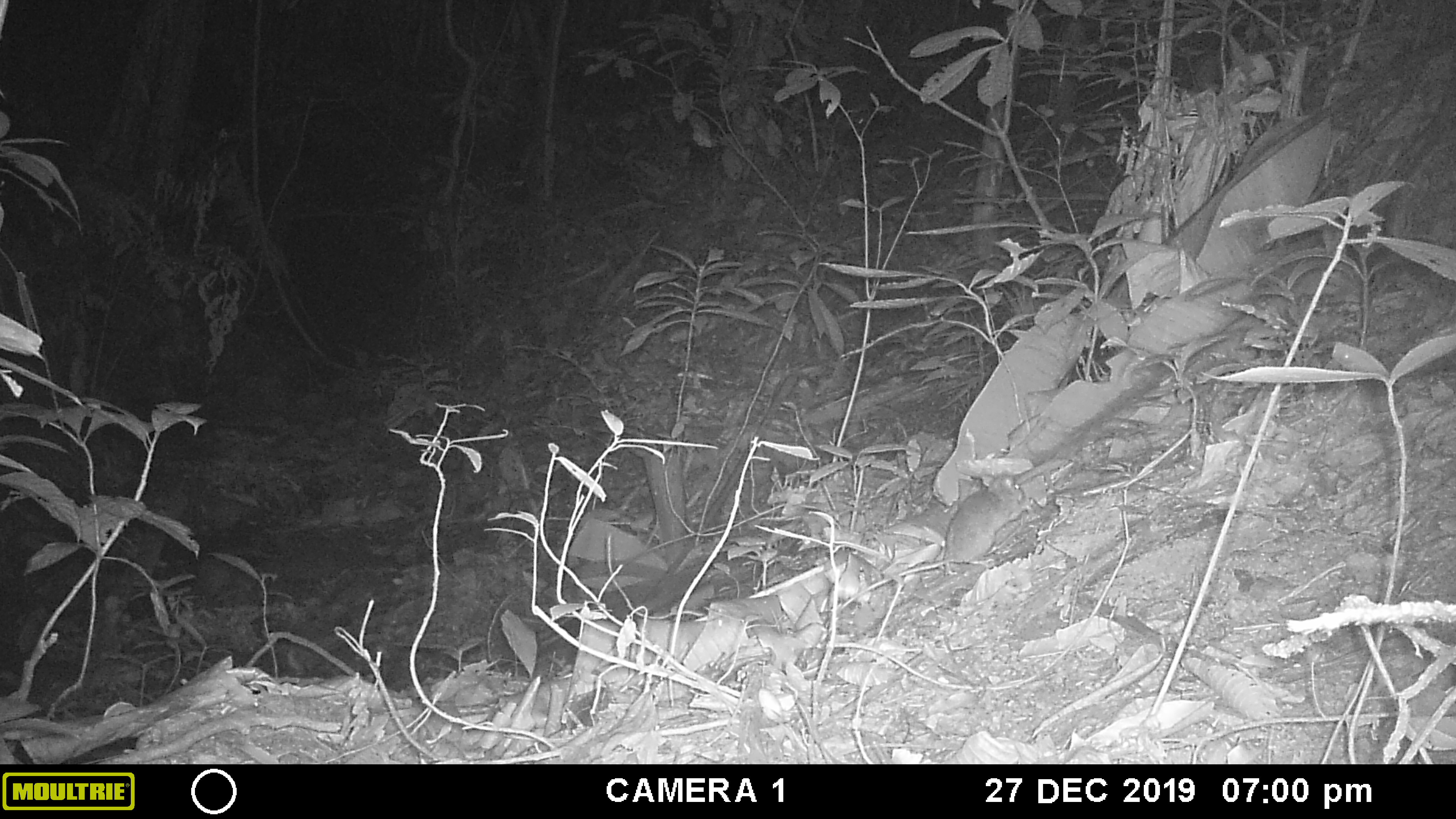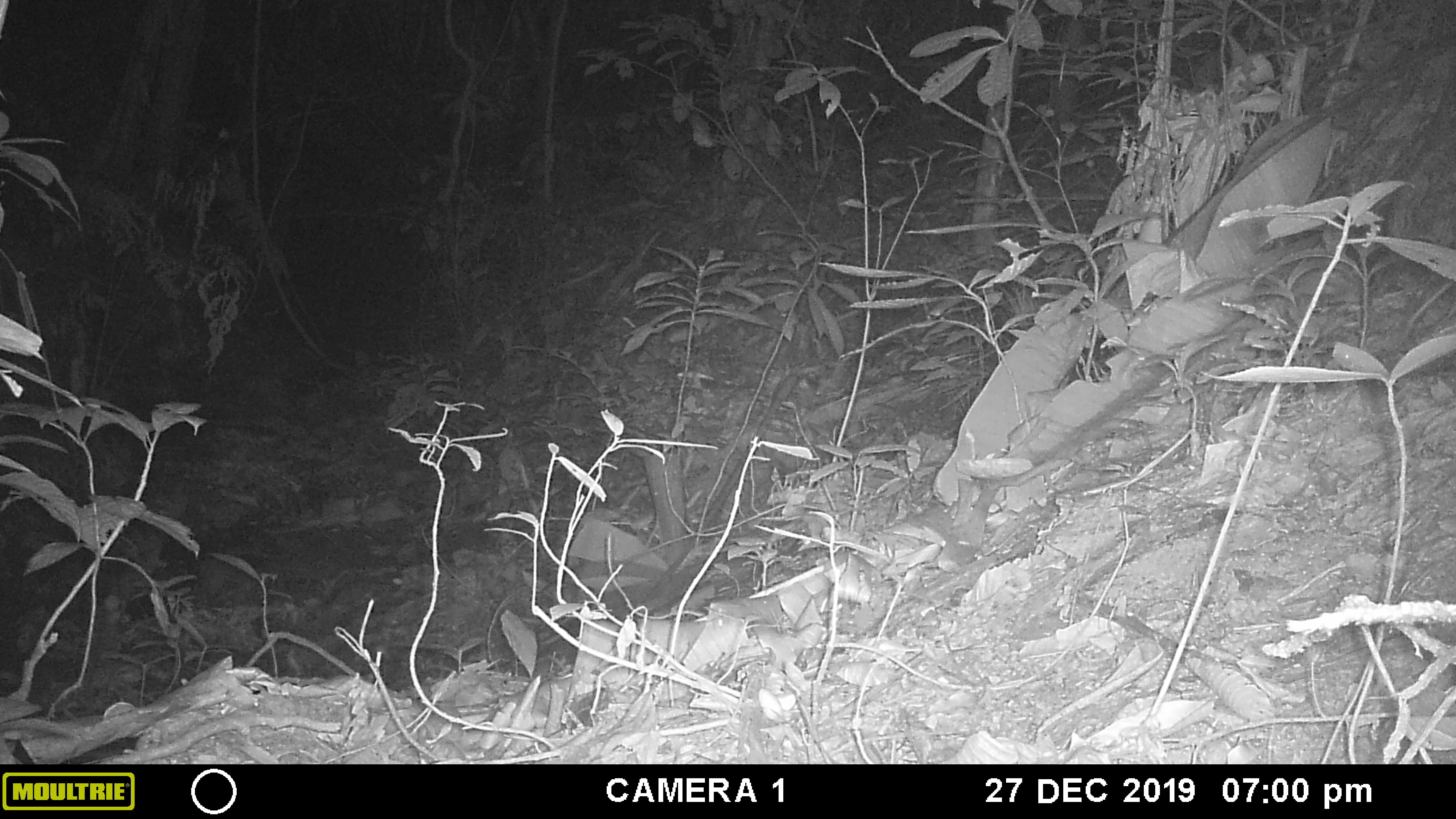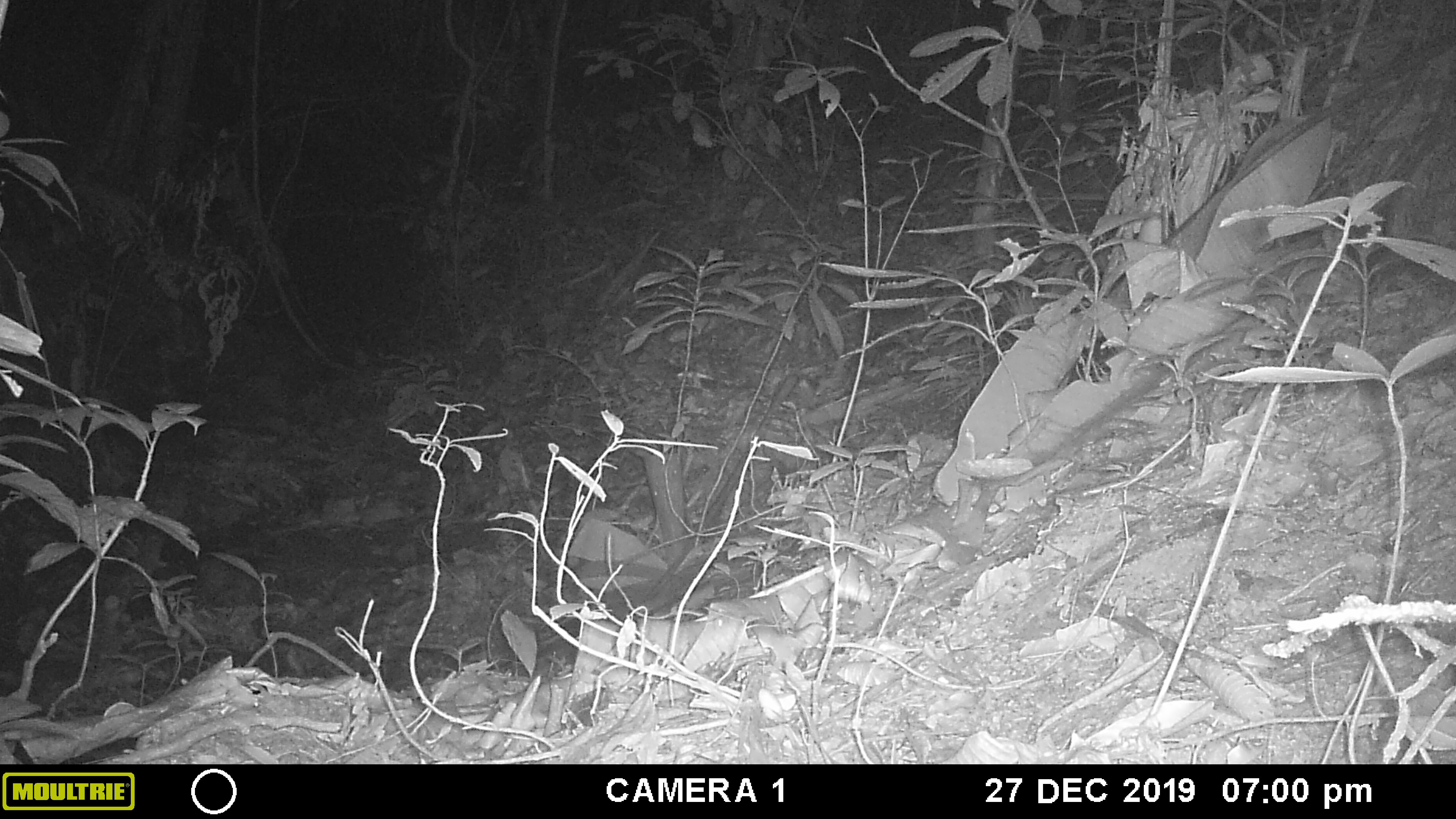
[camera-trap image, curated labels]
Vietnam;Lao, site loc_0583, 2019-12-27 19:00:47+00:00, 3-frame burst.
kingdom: Animalia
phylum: Chordata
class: Mammalia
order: Rodentia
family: Muridae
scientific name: Muridae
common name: old-world mice and rats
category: unidentified murid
Unidentified murid (old-world mice and rats) (Muridae). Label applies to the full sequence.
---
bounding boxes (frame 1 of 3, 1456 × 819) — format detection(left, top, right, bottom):
unidentified murid: detection(837, 468, 1032, 608)